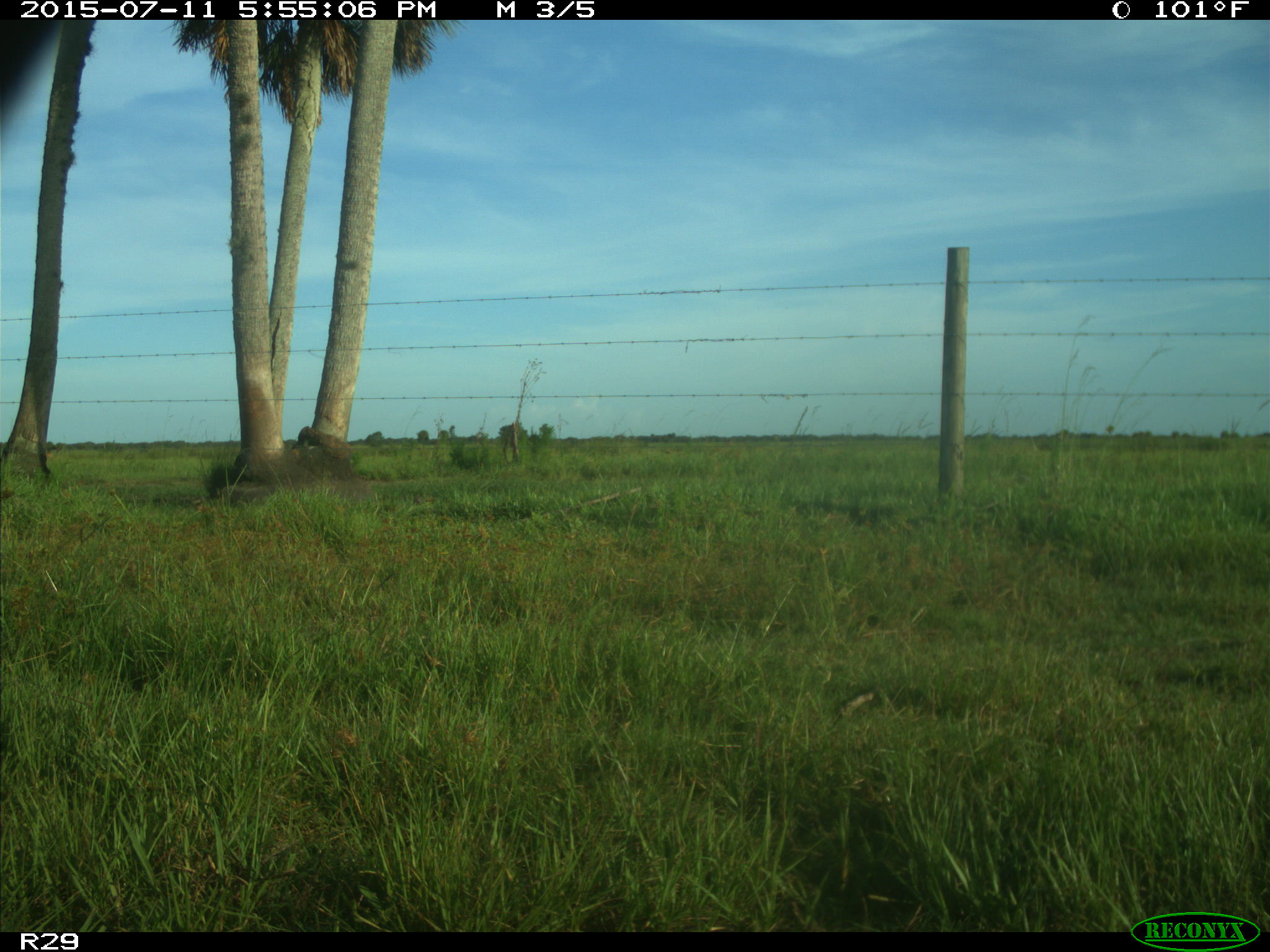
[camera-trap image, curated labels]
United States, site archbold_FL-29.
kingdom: Animalia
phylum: Chordata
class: Mammalia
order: Artiodactyla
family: Bovidae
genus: Bos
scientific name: Bos taurus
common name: domestic cow